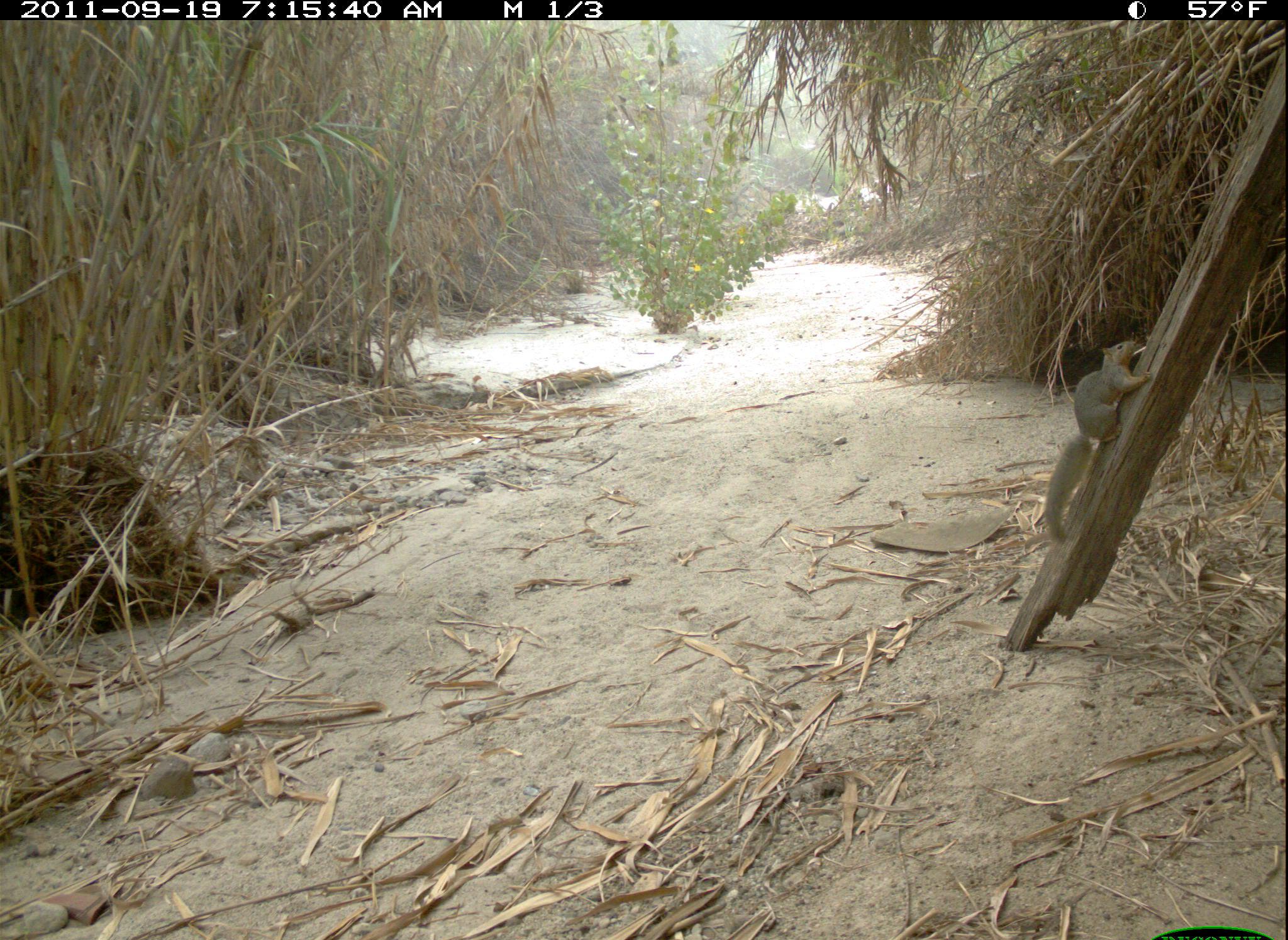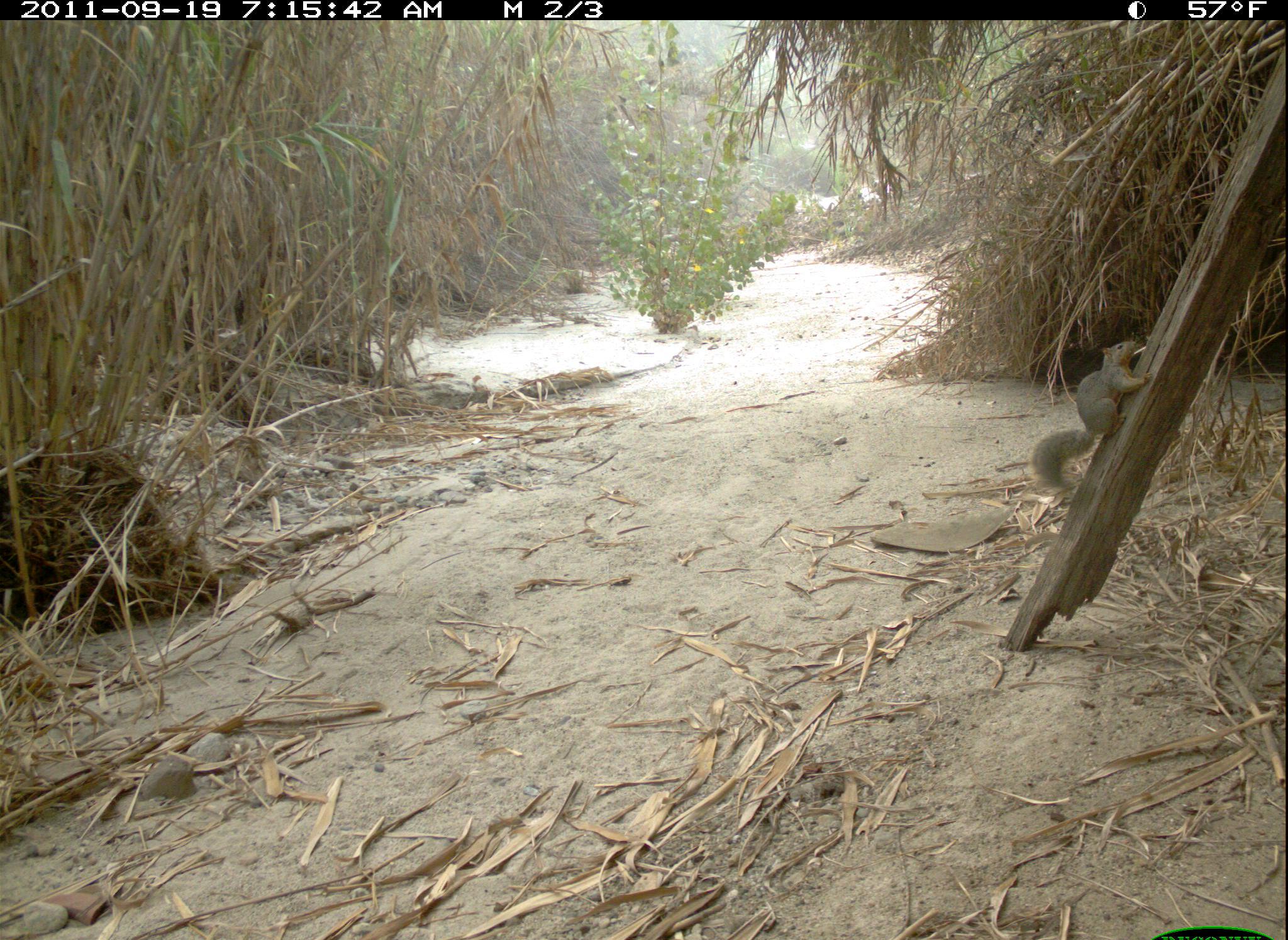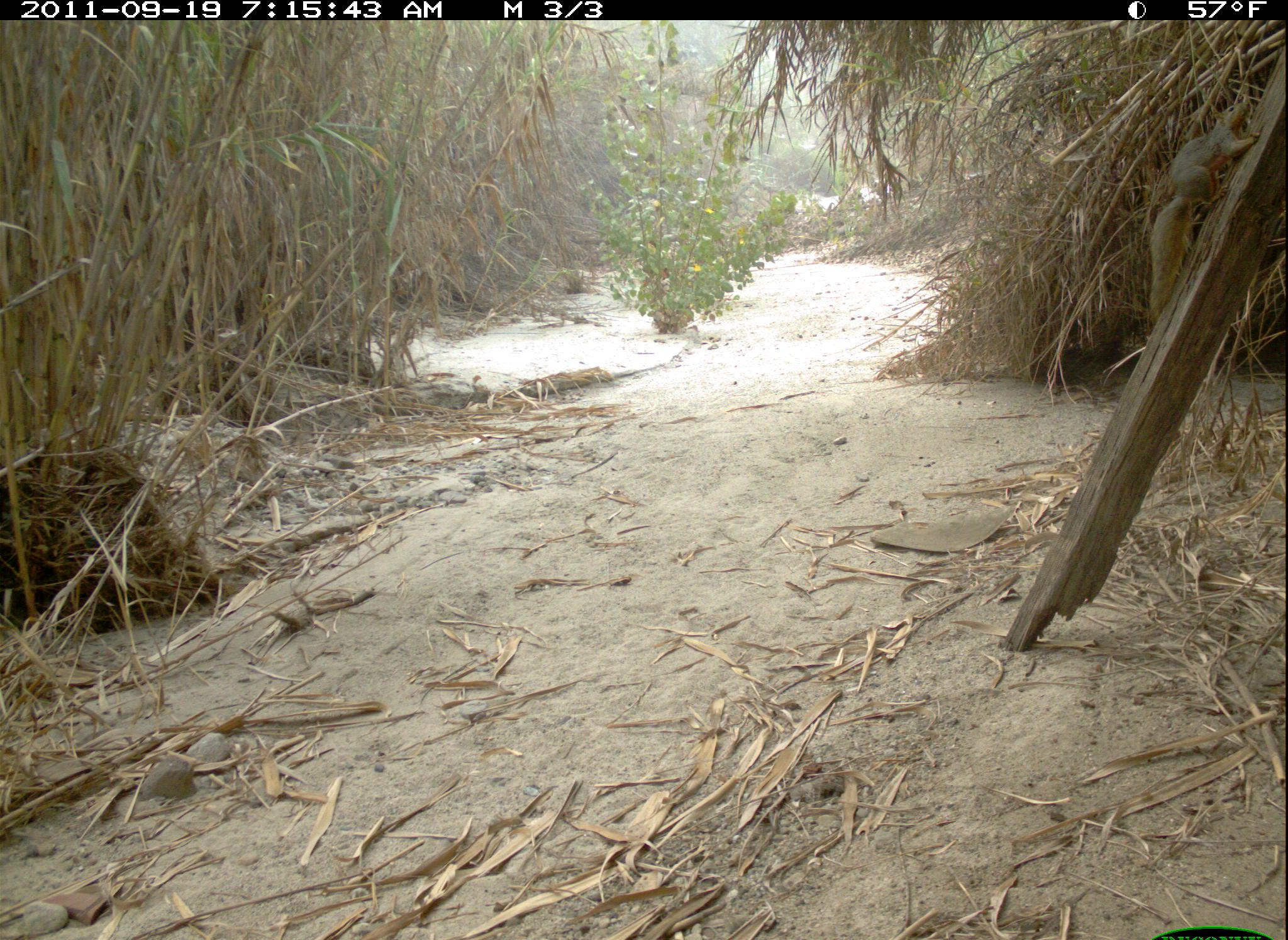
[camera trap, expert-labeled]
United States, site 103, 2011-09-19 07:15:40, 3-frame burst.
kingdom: Animalia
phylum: Chordata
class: Mammalia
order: Rodentia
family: Sciuridae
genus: Sciurus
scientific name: Sciurus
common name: squirrel